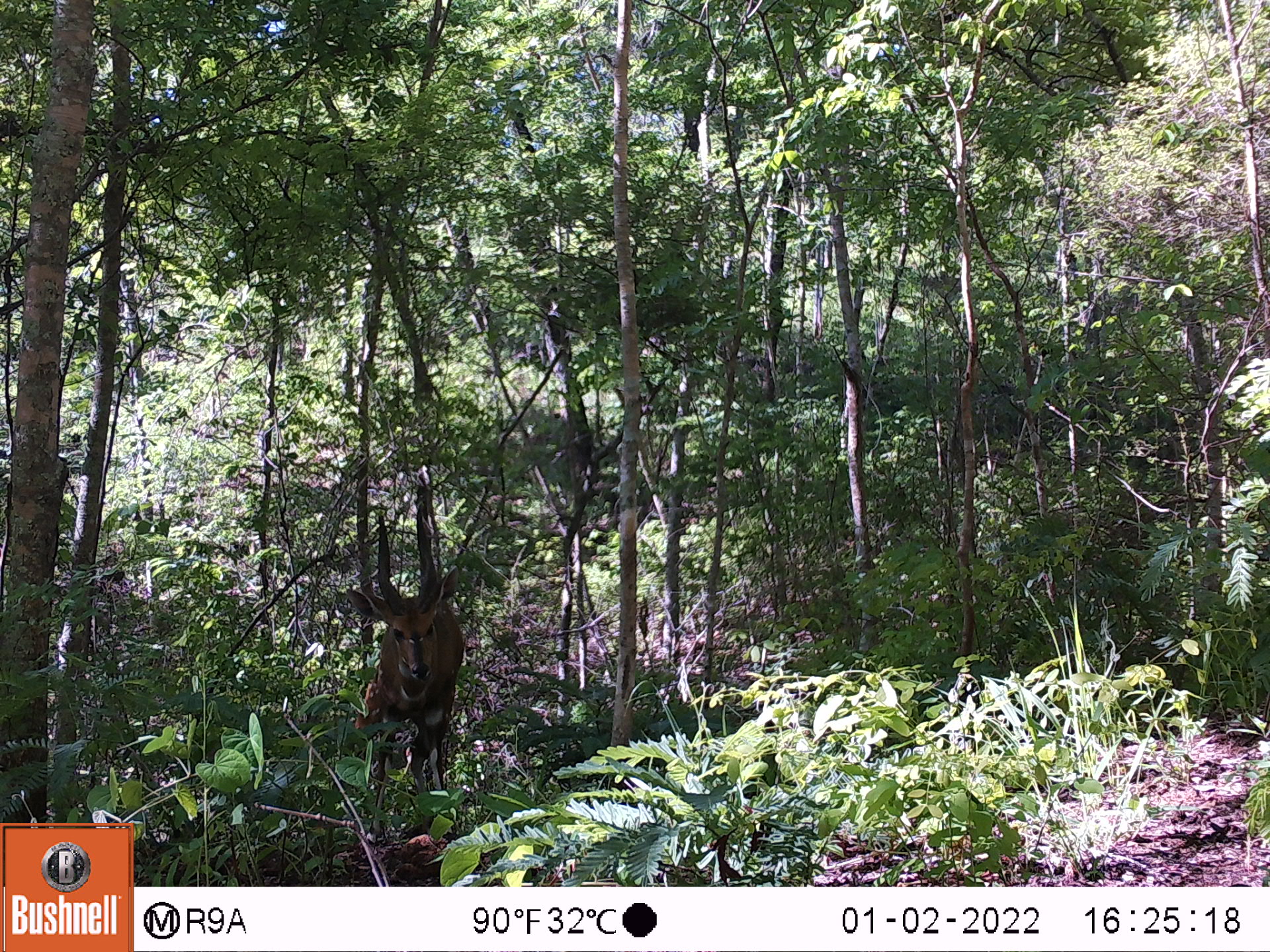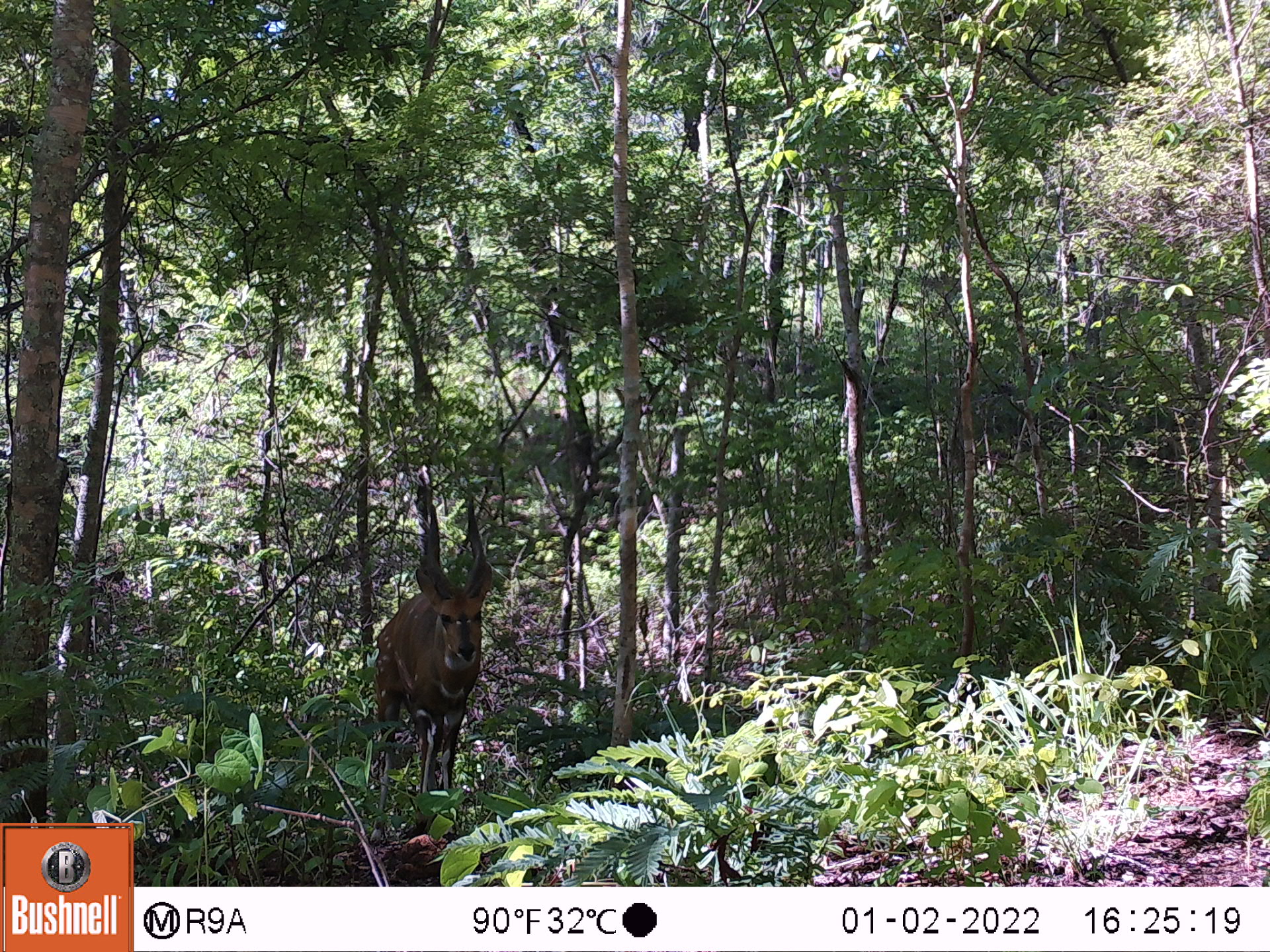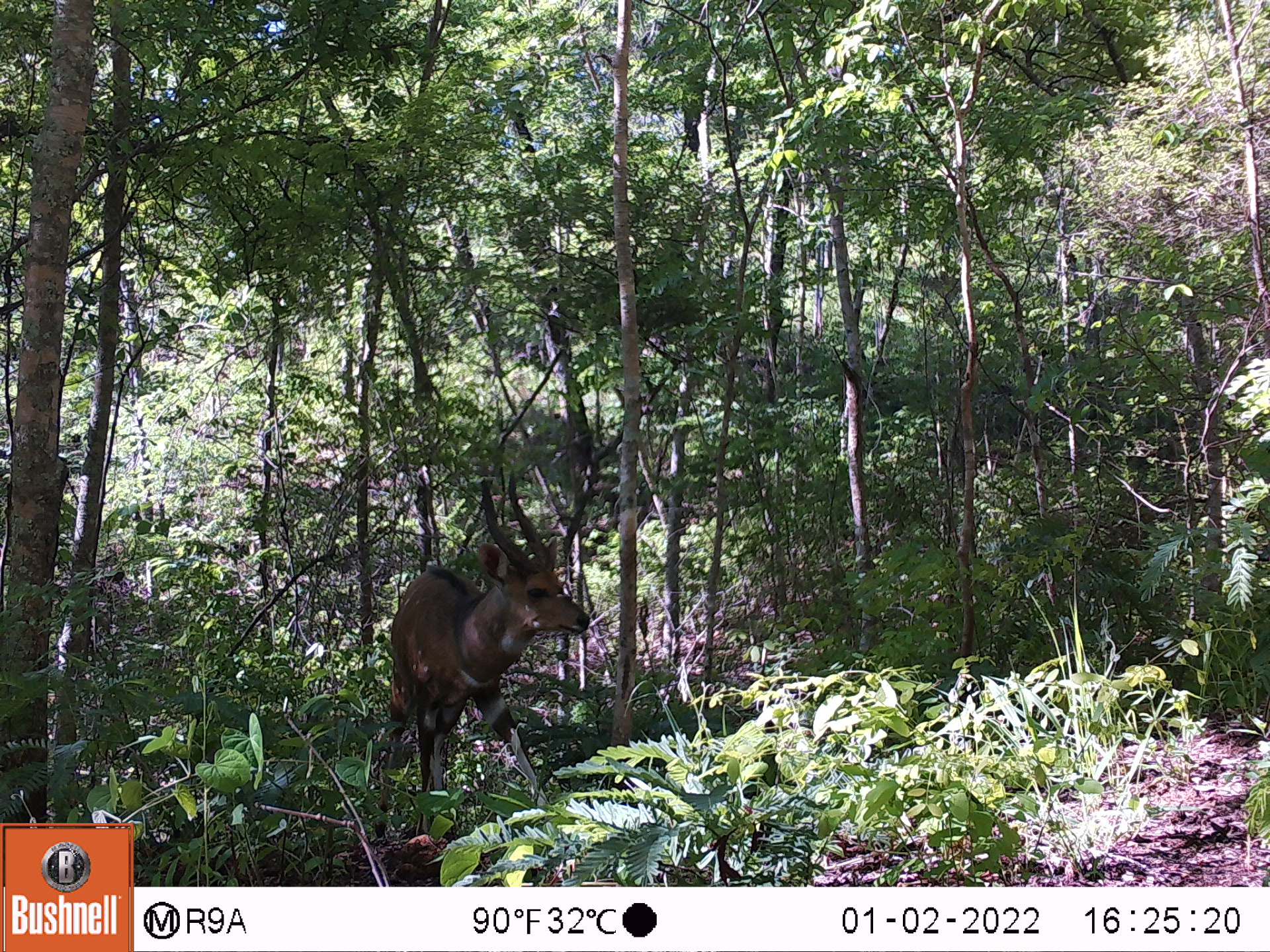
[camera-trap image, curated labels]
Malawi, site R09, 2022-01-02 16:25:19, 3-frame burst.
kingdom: Animalia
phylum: Chordata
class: Mammalia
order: Artiodactyla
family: Bovidae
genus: Tragelaphus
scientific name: Tragelaphus sylvaticus sylvaticus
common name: cape bushbuck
Cape bushbuck (Tragelaphus sylvaticus sylvaticus), count 1.